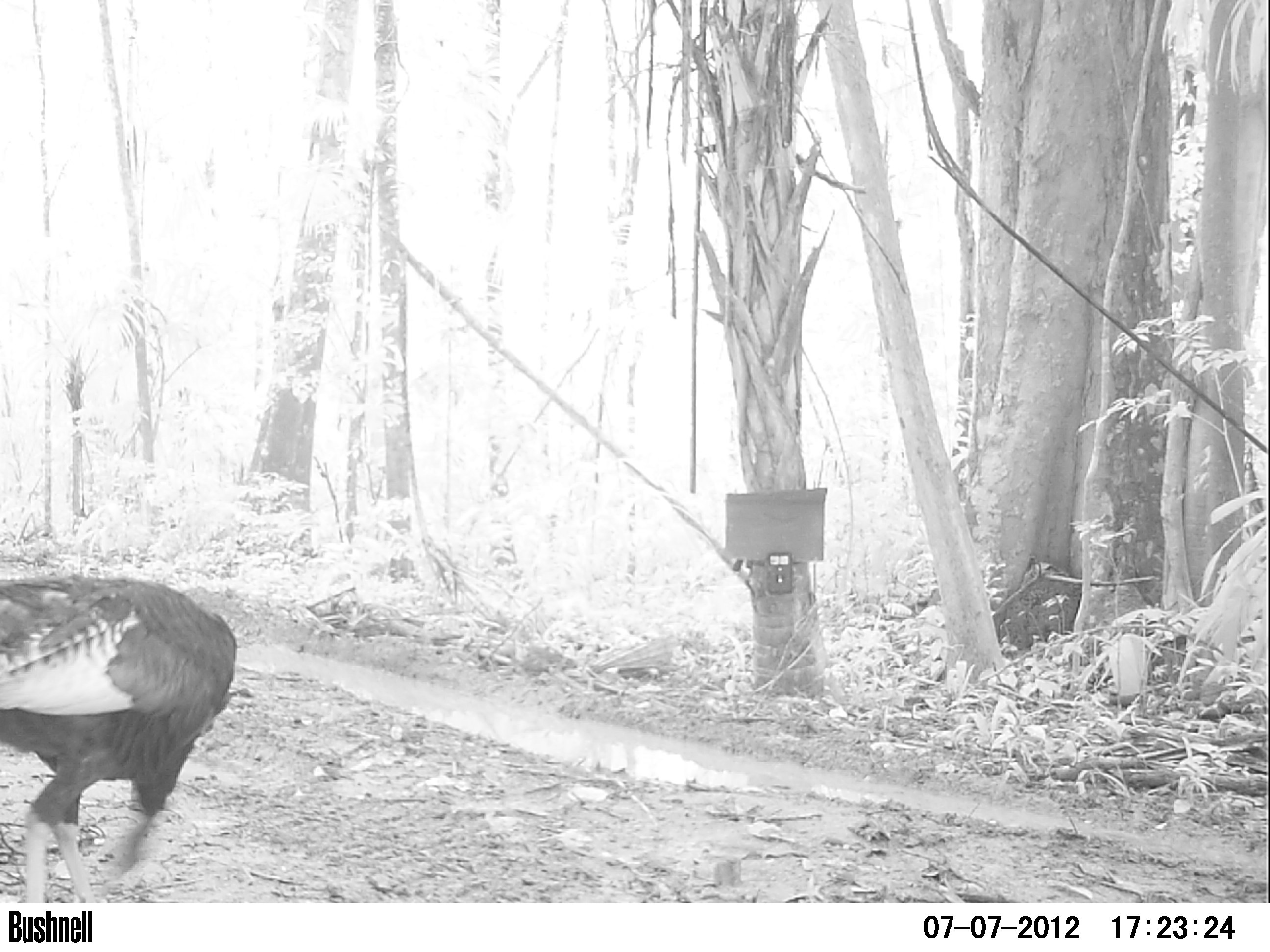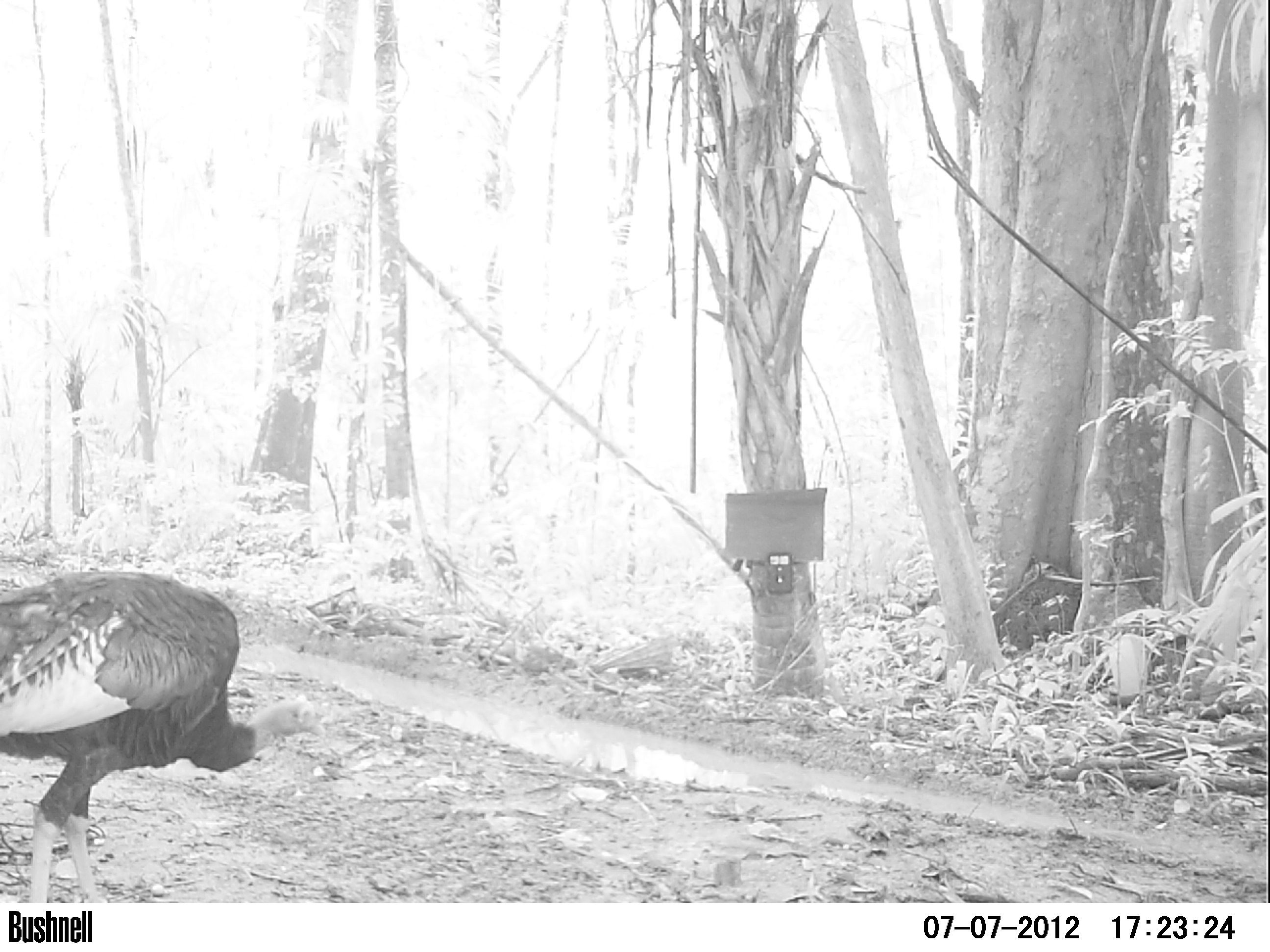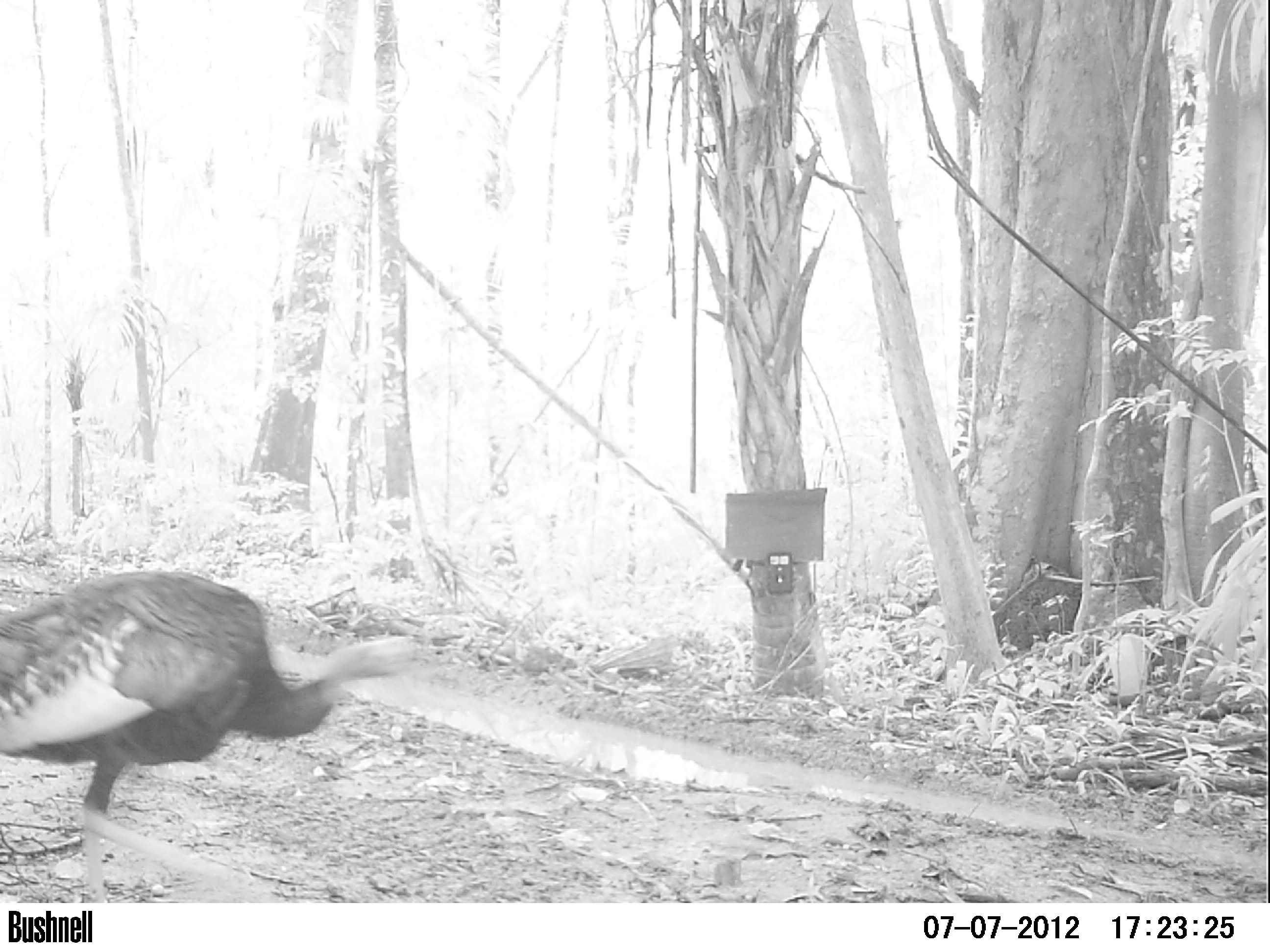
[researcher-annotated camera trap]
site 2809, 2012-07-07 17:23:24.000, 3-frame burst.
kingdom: Animalia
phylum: Chordata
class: Aves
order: Galliformes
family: Phasianidae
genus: Meleagris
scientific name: Meleagris ocellata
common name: ocellated turkey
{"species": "Meleagris ocellata (ocellated turkey)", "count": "1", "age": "adult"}